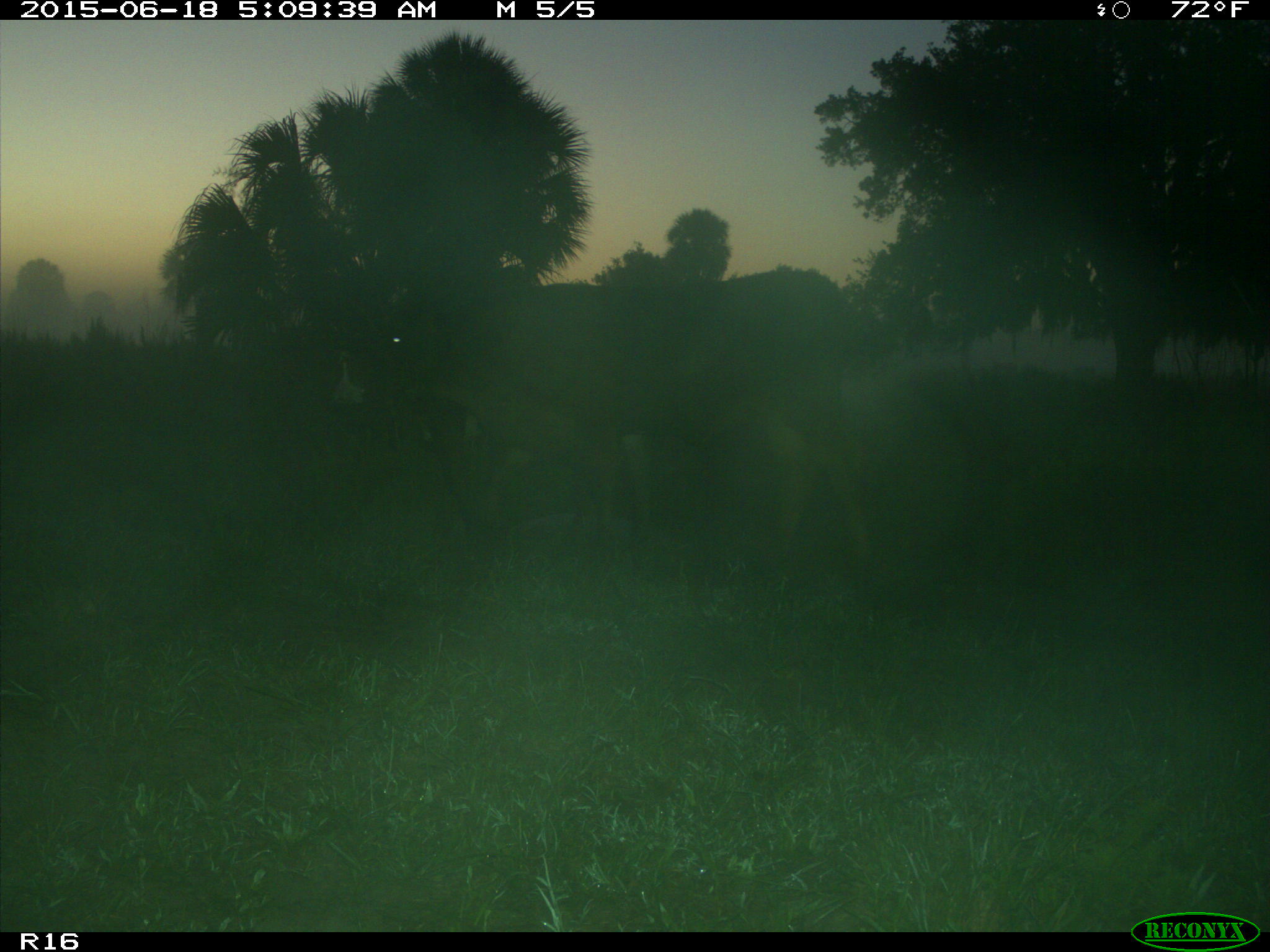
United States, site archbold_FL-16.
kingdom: Animalia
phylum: Chordata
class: Mammalia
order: Artiodactyla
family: Bovidae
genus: Bos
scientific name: Bos taurus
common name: domestic cow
Bos taurus (domestic cow).